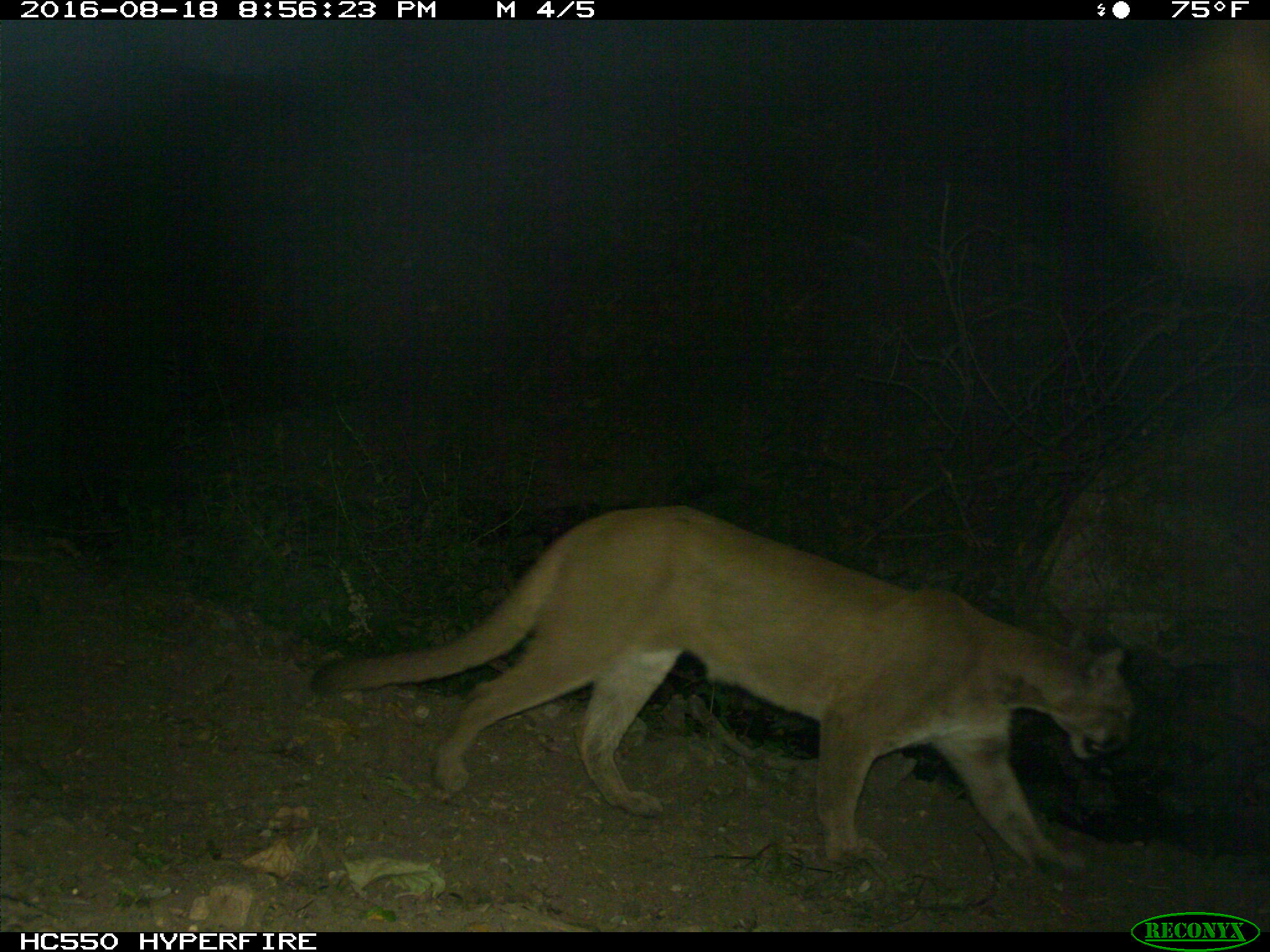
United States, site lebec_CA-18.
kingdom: Animalia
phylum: Chordata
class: Mammalia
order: Carnivora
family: Felidae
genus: Puma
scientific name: Puma concolor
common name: mountain lion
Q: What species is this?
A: Puma concolor (mountain lion).